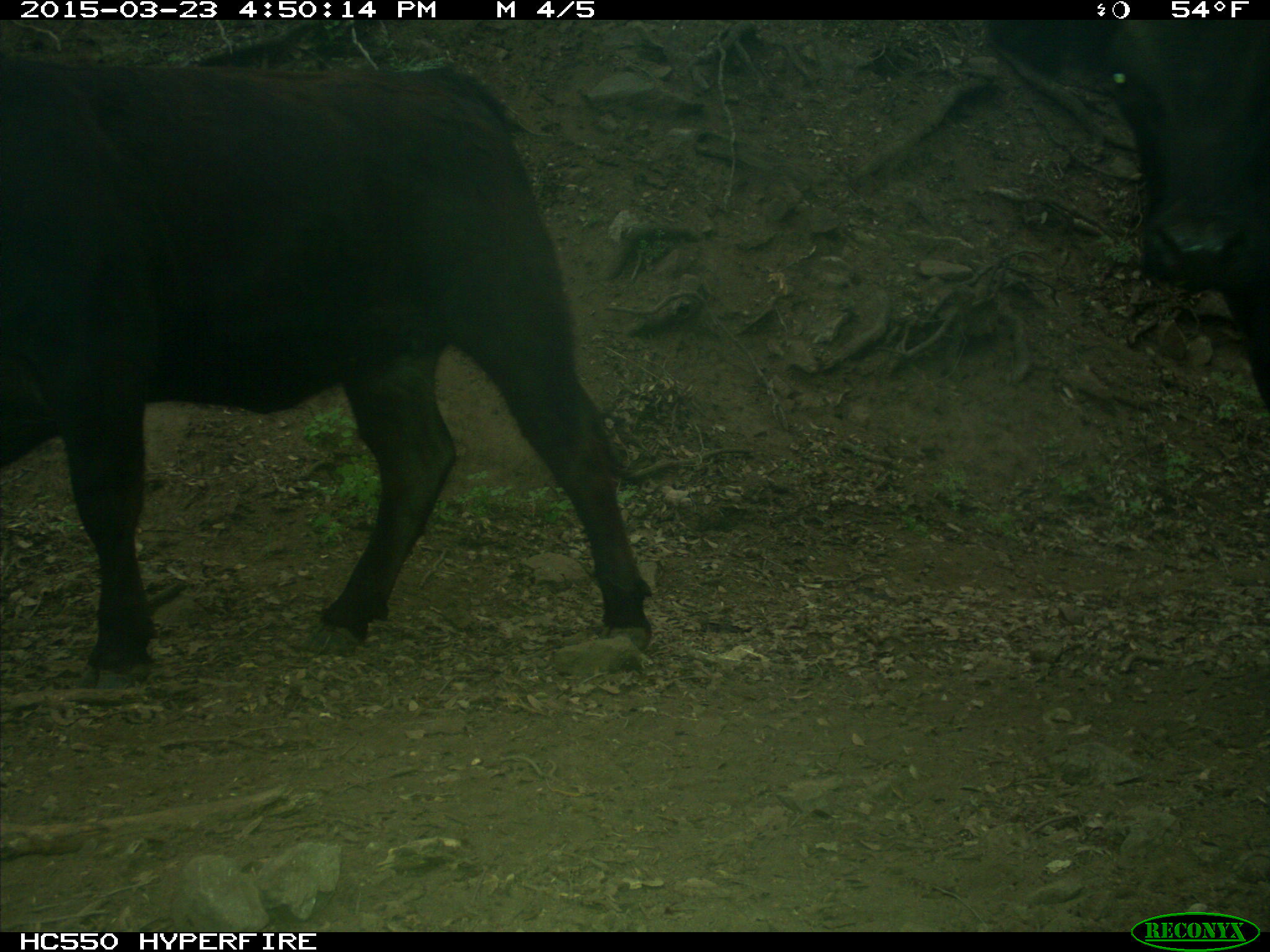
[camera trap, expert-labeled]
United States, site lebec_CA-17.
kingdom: Animalia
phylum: Chordata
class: Mammalia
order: Artiodactyla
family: Bovidae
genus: Bos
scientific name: Bos taurus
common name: domestic cow